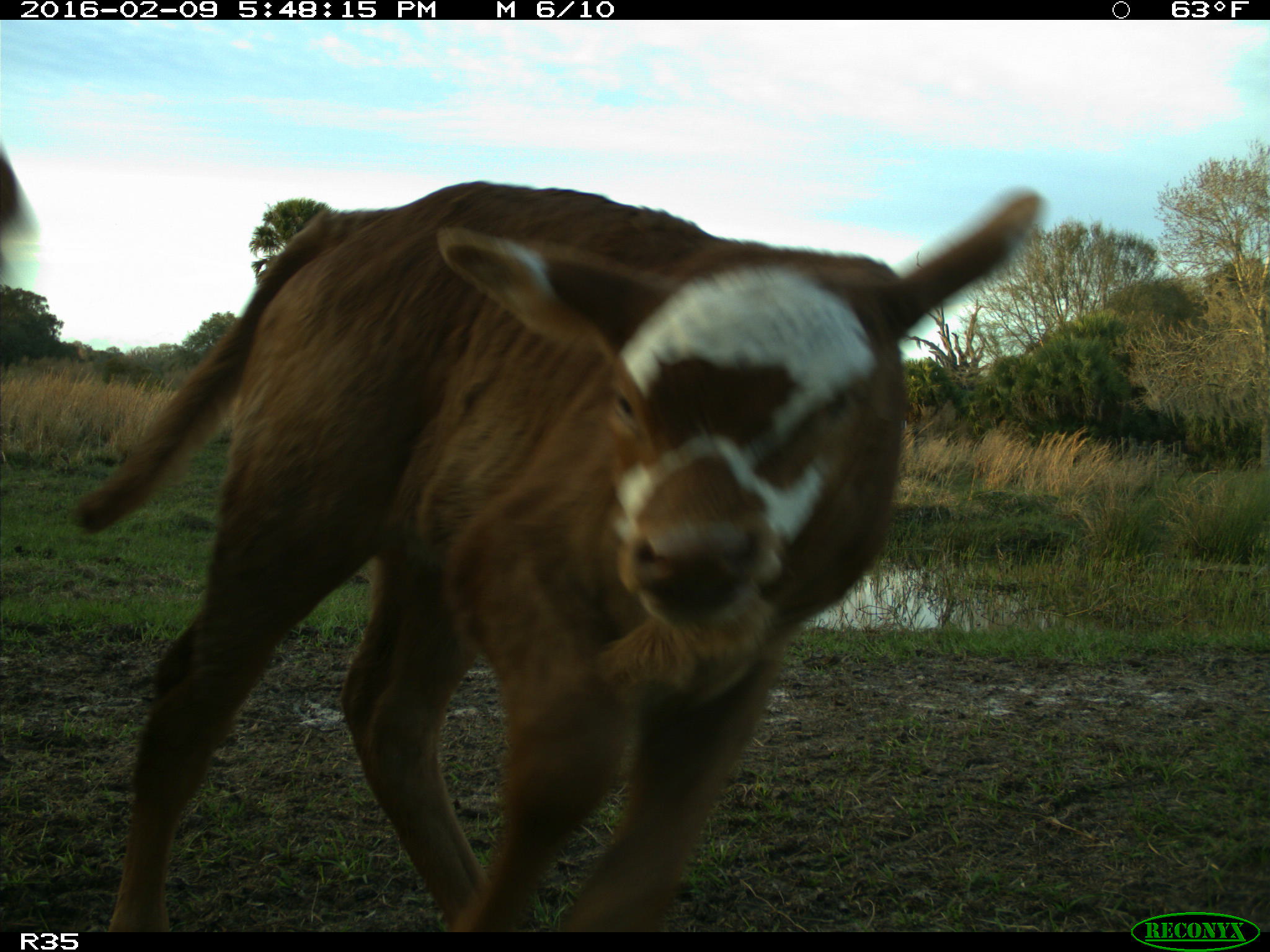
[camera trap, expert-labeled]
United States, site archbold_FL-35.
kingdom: Animalia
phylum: Chordata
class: Mammalia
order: Artiodactyla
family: Bovidae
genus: Bos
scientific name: Bos taurus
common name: domestic cow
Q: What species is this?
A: Bos taurus (domestic cow).